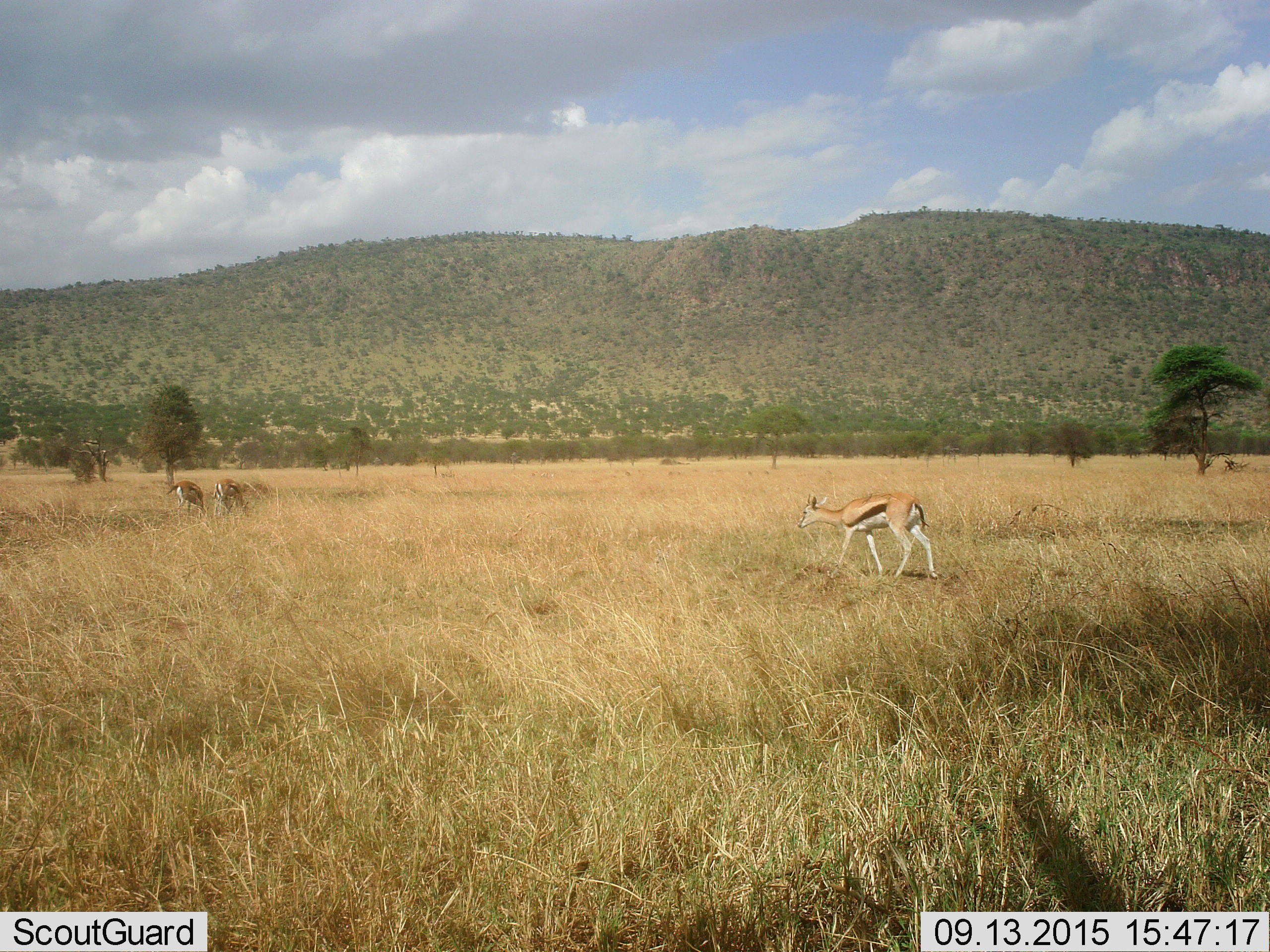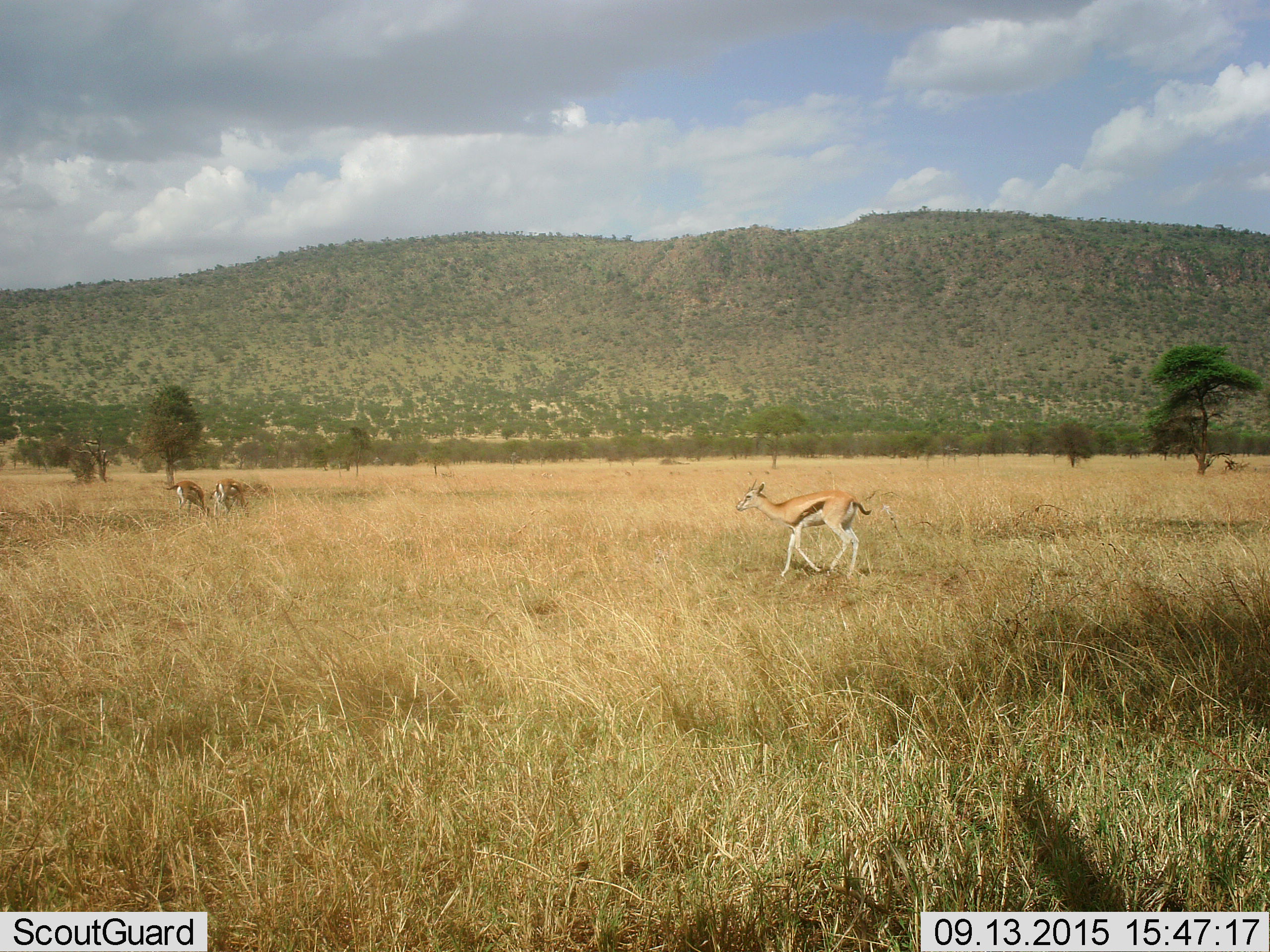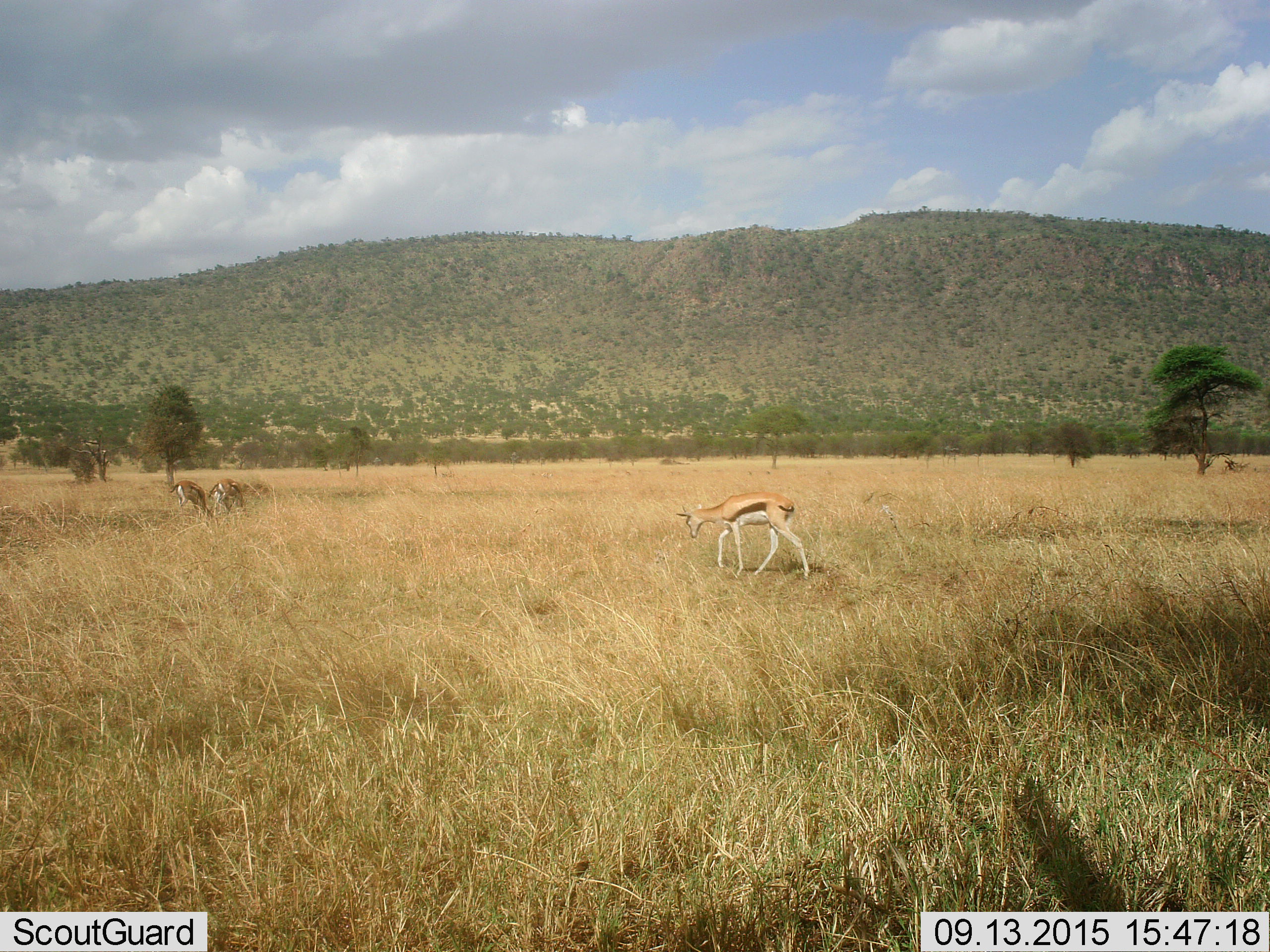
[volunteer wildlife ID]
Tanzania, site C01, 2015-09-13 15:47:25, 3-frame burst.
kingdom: Animalia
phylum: Chordata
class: Mammalia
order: Artiodactyla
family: Bovidae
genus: Eudorcas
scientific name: Eudorcas thomsonii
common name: thomson's gazelle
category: gazellethomsons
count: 3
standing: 29%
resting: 0%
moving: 82%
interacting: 0%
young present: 6%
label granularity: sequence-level